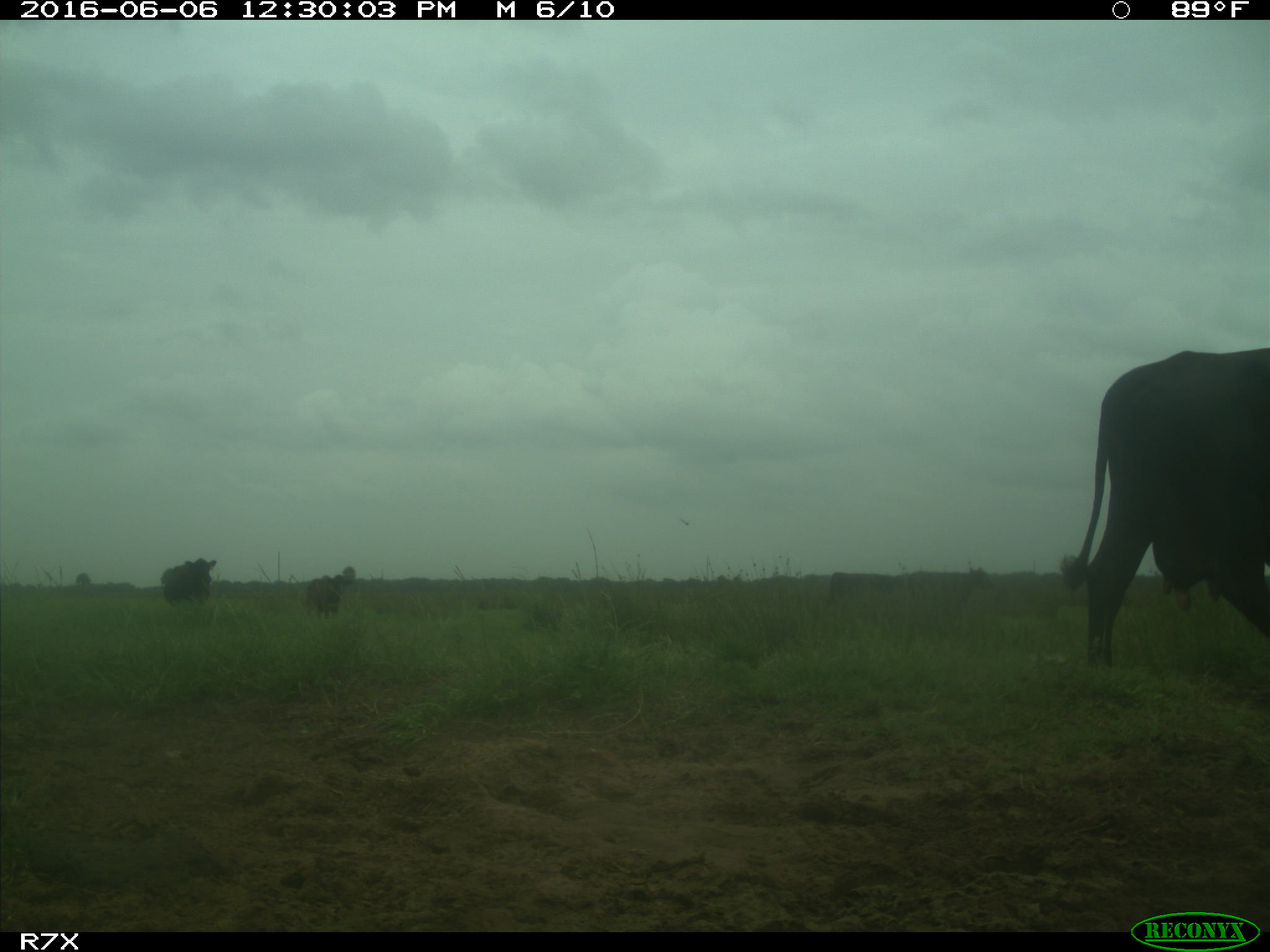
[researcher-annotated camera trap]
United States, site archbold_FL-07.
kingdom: Animalia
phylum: Chordata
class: Mammalia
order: Artiodactyla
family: Bovidae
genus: Bos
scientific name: Bos taurus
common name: domestic cow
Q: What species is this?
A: Bos taurus (domestic cow).